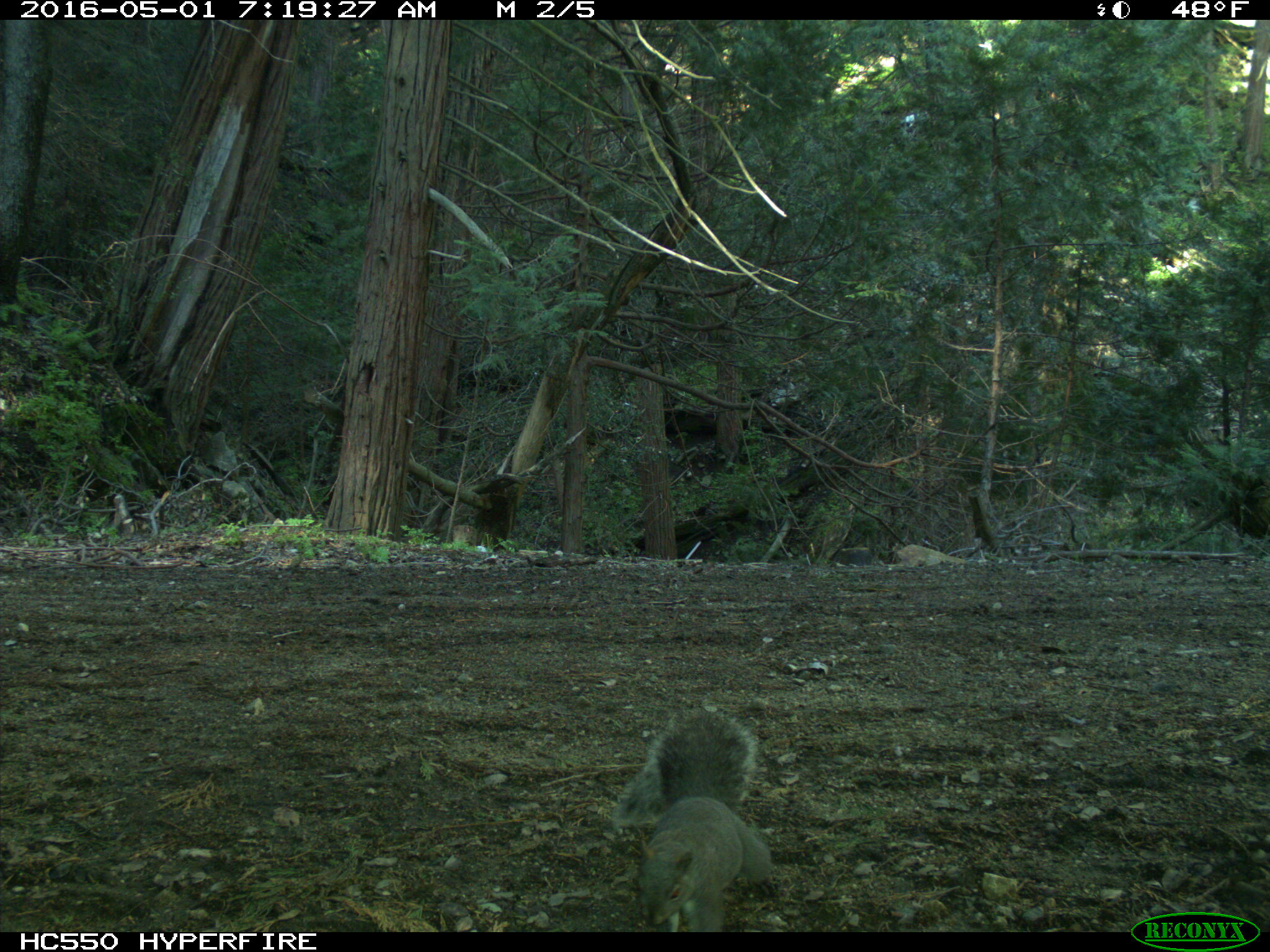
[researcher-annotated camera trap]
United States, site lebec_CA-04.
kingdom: Animalia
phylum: Chordata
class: Mammalia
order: Rodentia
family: Sciuridae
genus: Sciurus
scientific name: Sciurus carolinensis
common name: eastern gray squirrel